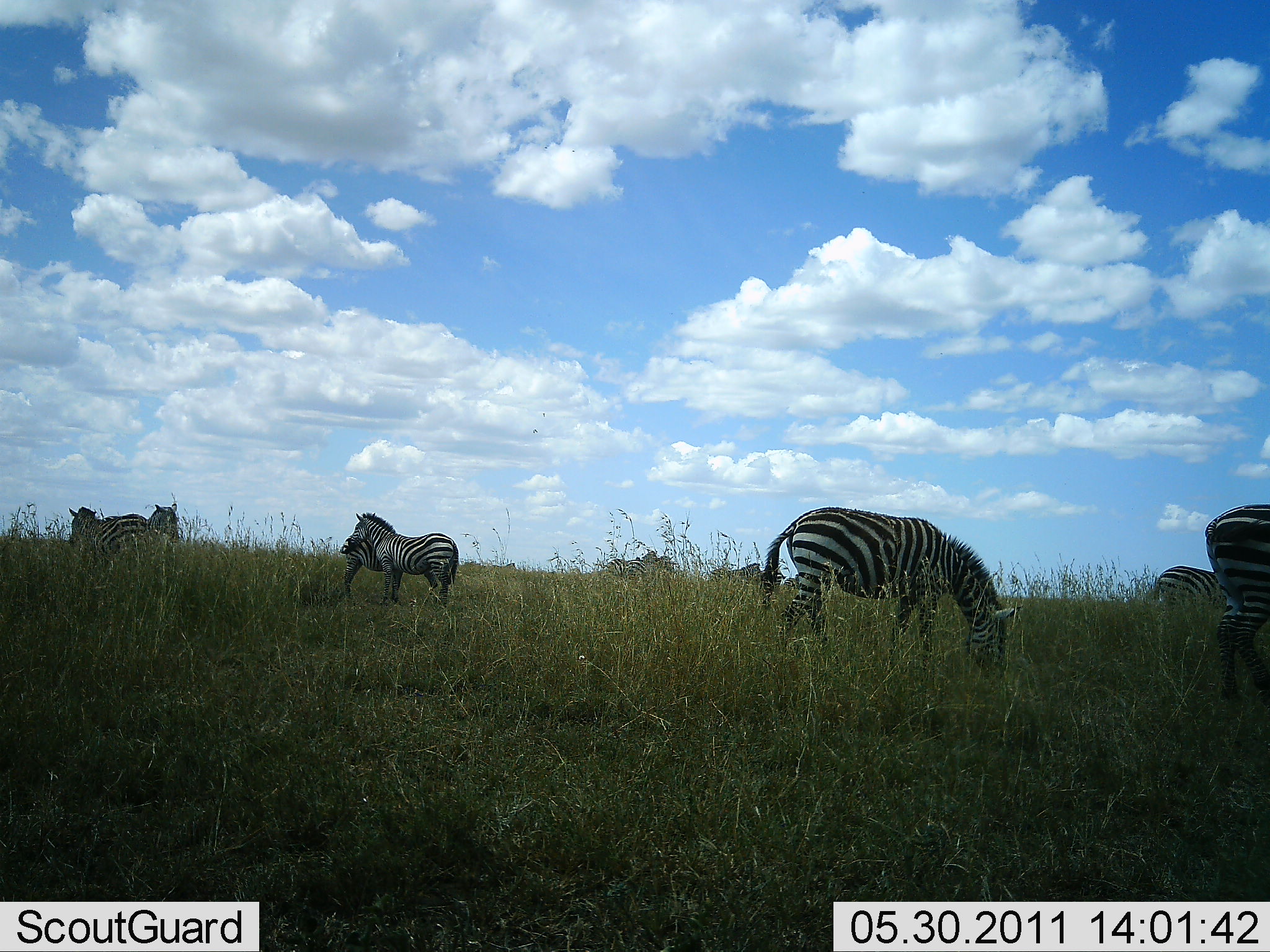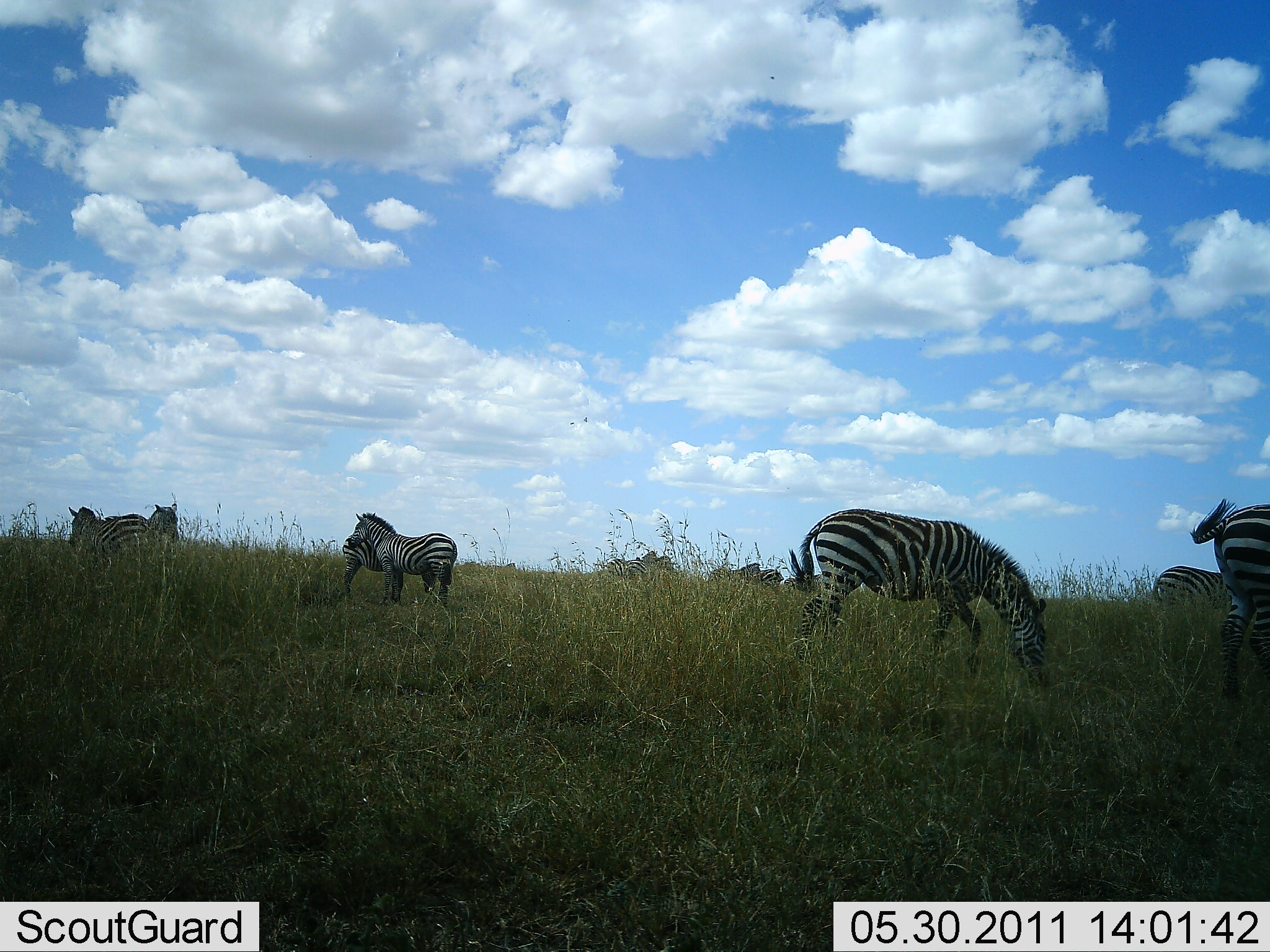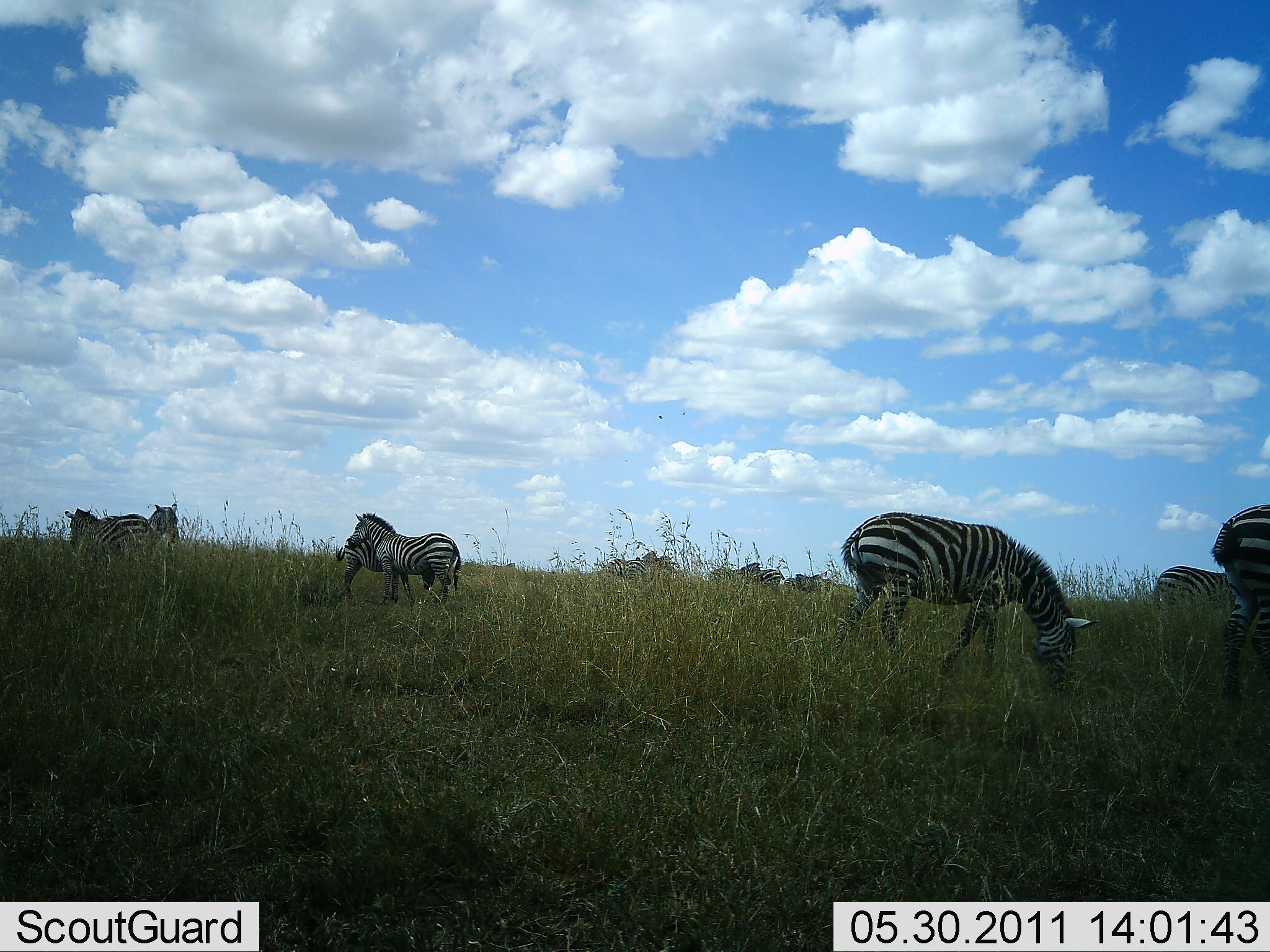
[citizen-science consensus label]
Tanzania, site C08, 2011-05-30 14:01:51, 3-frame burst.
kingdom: Animalia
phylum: Chordata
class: Mammalia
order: Perissodactyla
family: Equidae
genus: Equus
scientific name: Equus quagga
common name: plains zebra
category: zebra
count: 7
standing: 92%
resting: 17%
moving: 25%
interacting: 17%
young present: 0%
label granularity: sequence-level